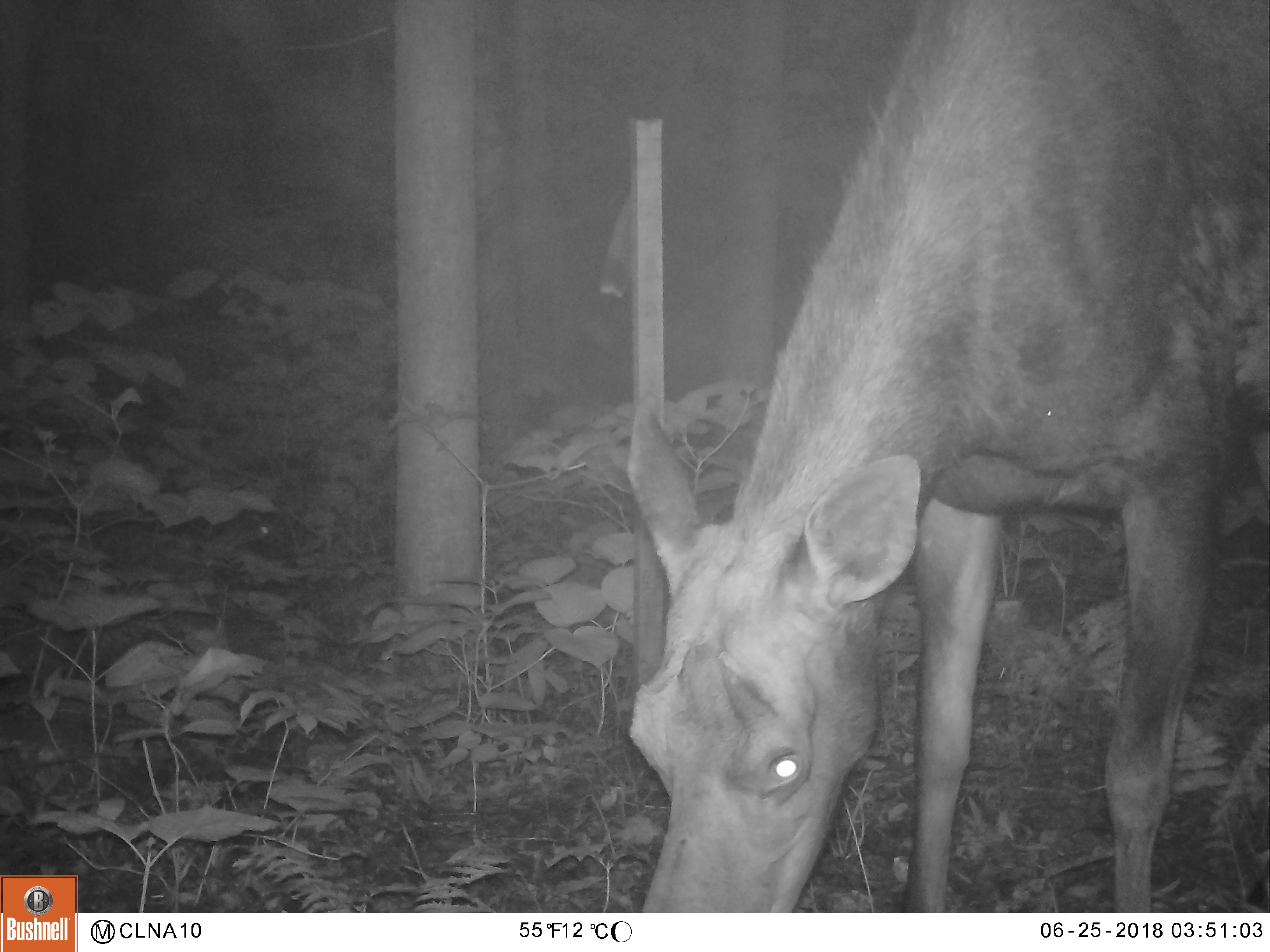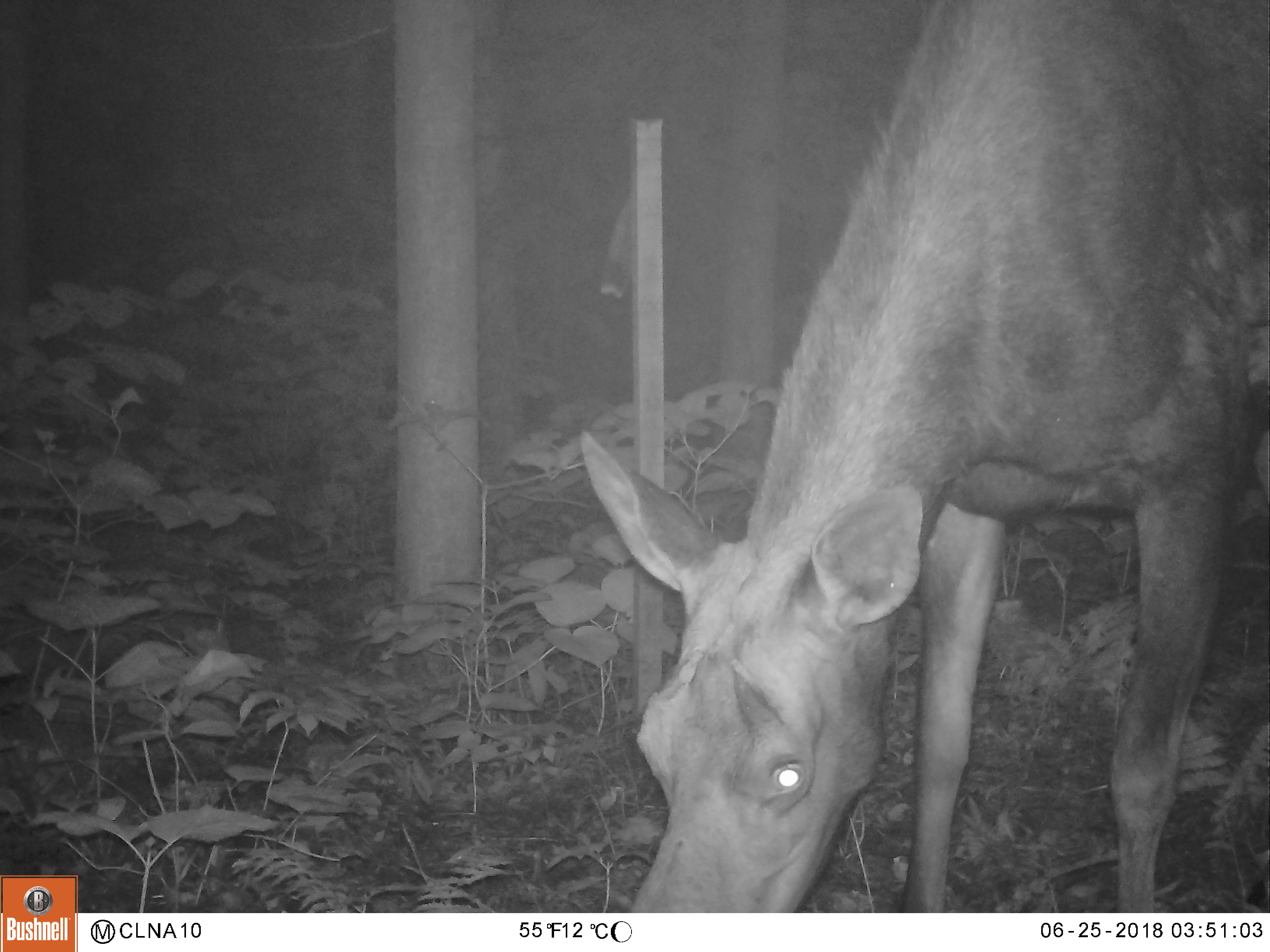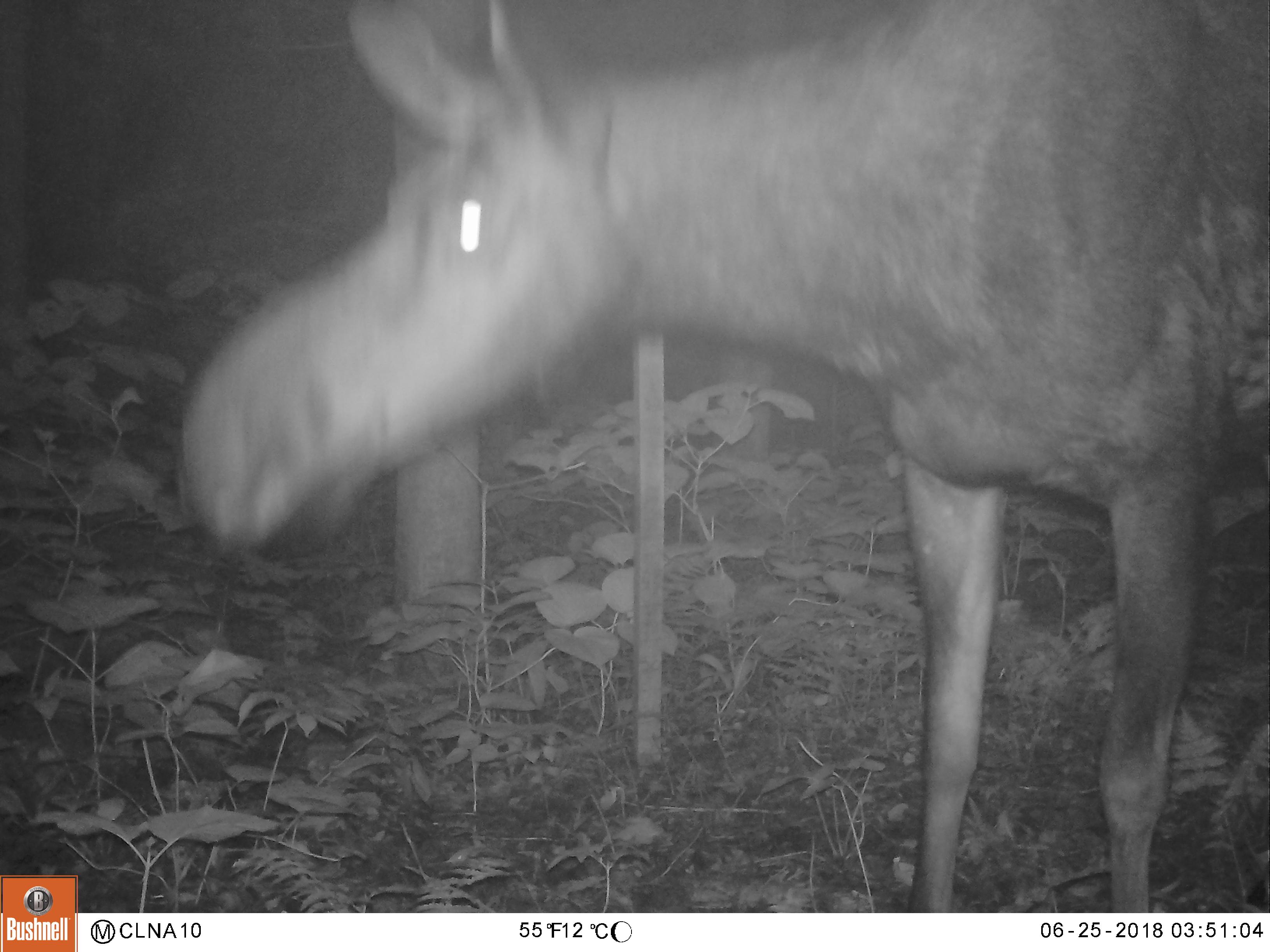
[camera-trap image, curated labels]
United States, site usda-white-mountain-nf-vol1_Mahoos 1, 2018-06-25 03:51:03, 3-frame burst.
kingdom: Animalia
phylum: Chordata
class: Mammalia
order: Artiodactyla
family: Cervidae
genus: Alces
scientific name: Alces alces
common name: moose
Moose (Alces alces).